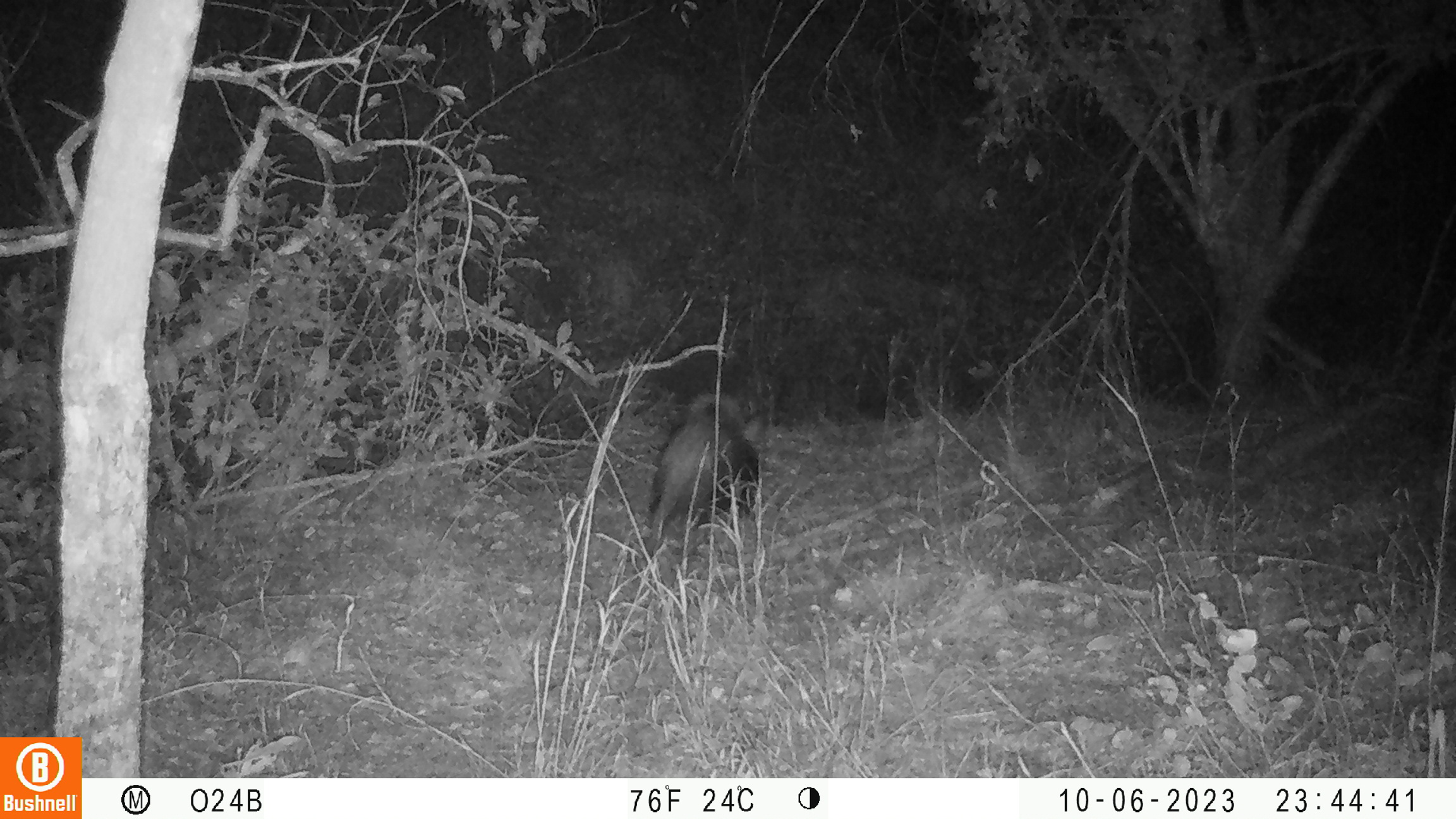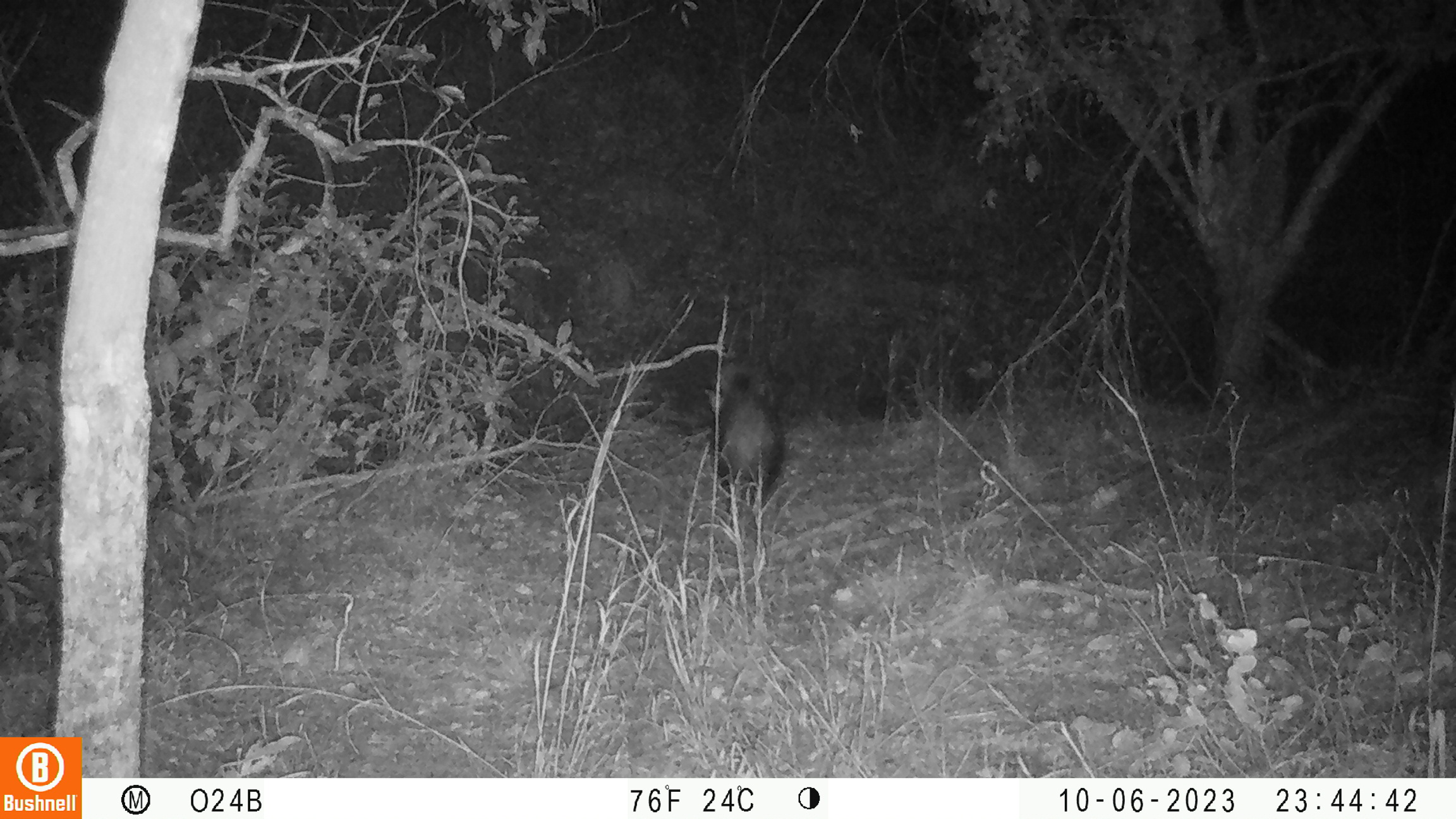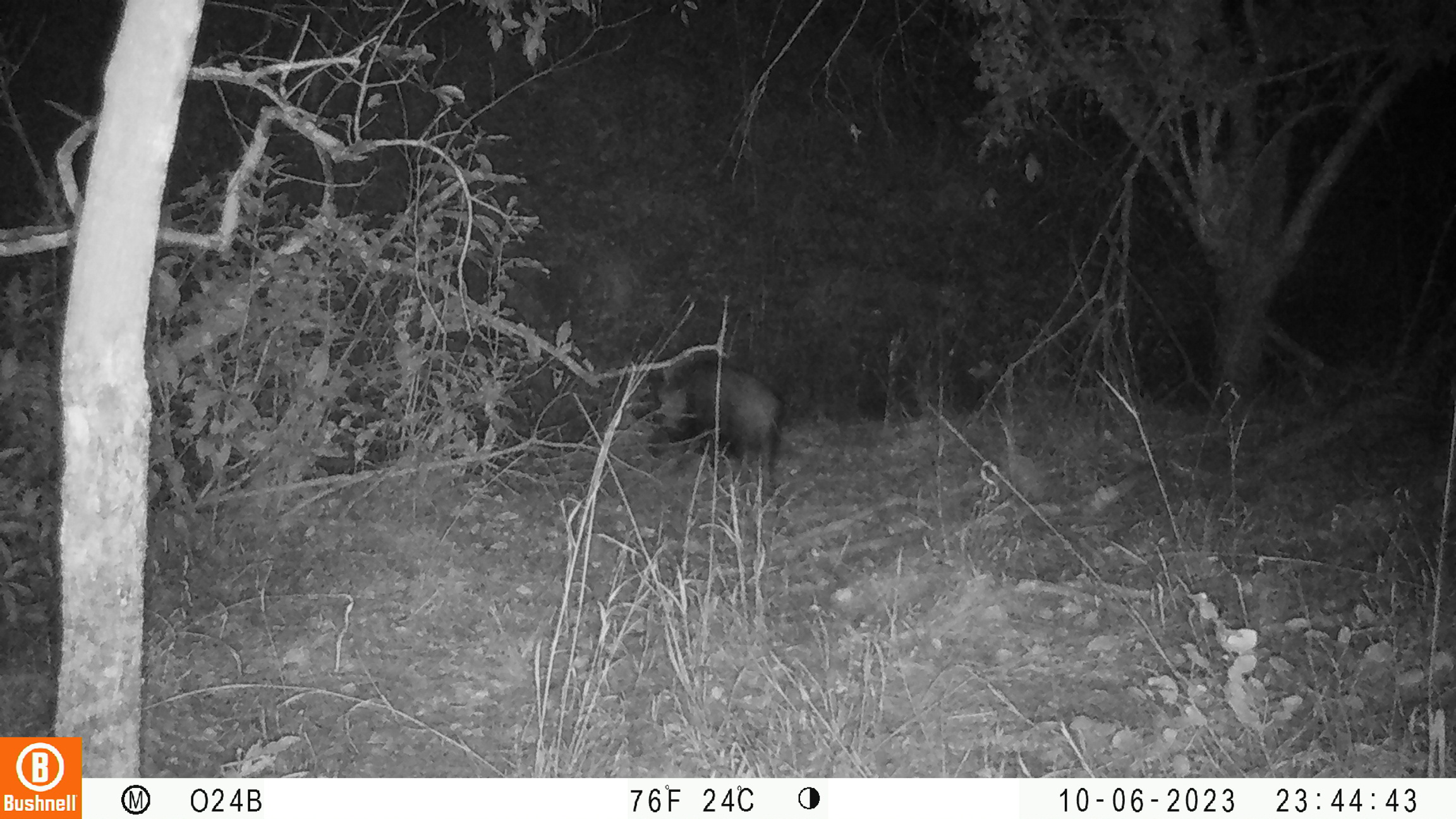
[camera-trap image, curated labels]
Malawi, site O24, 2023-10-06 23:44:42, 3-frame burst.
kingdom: Animalia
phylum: Chordata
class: Mammalia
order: Artiodactyla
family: Suidae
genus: Potamochoerus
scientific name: Potamochoerus larvatus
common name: bushpig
Bushpig (Potamochoerus larvatus), count 1.